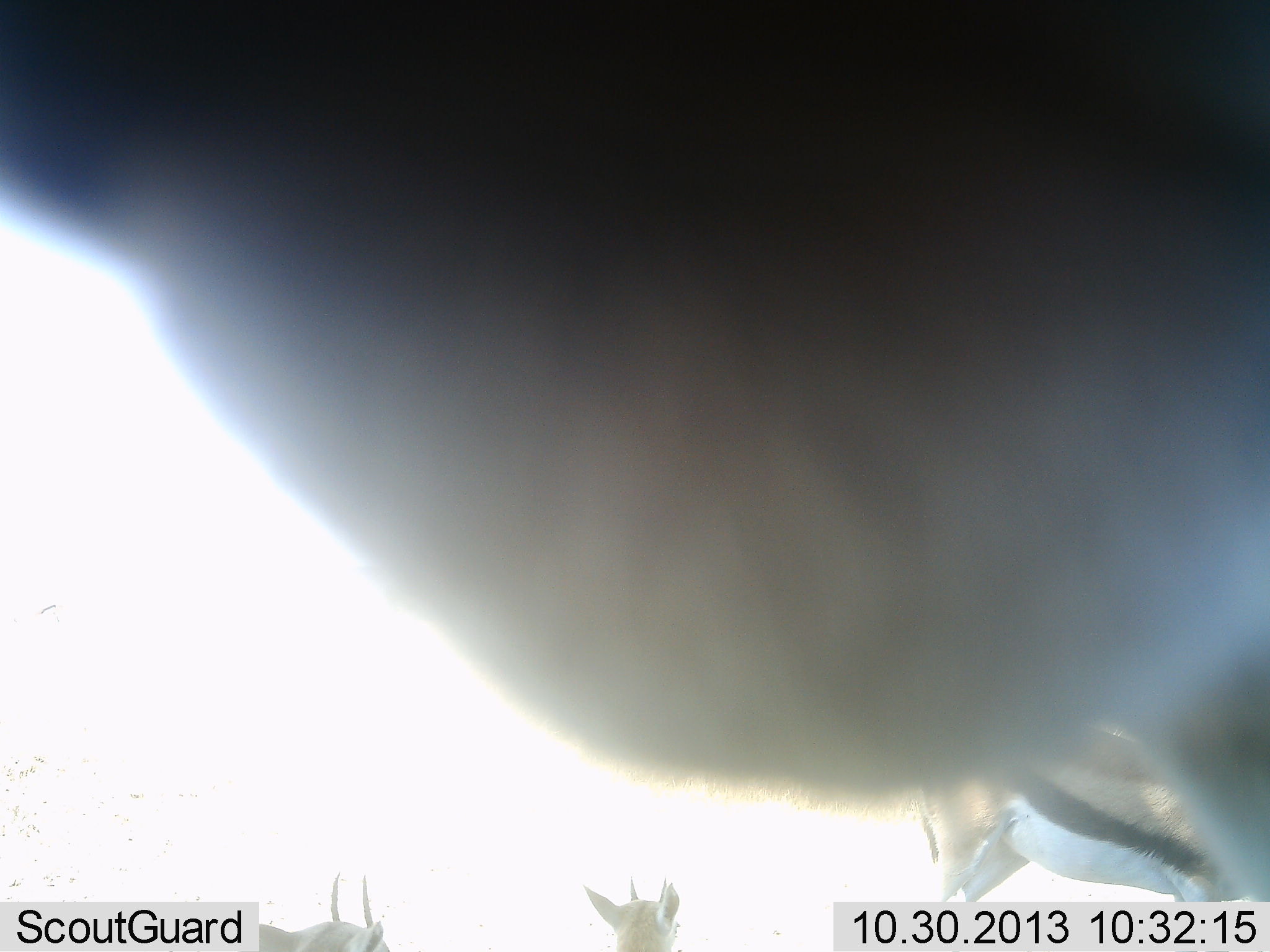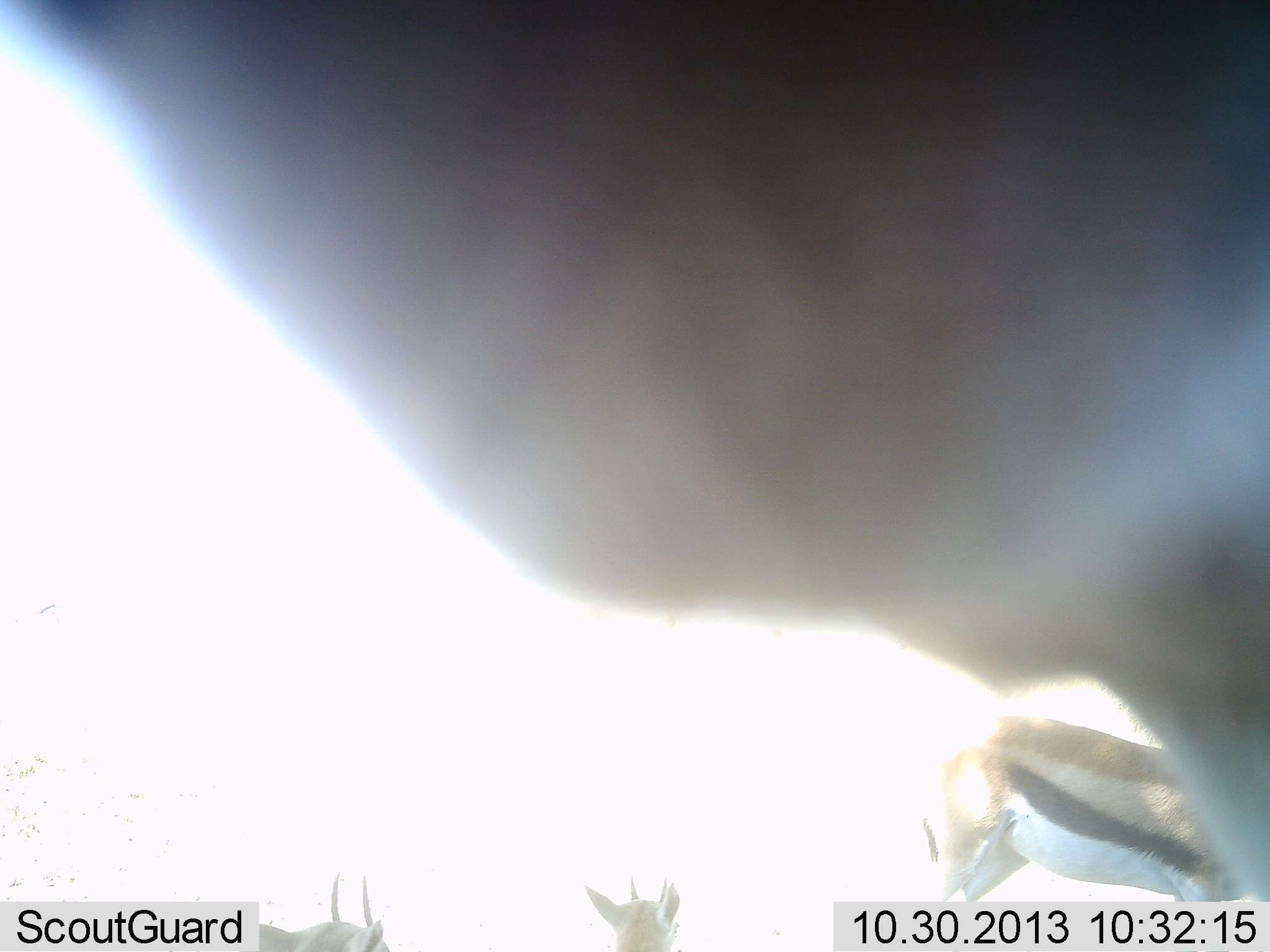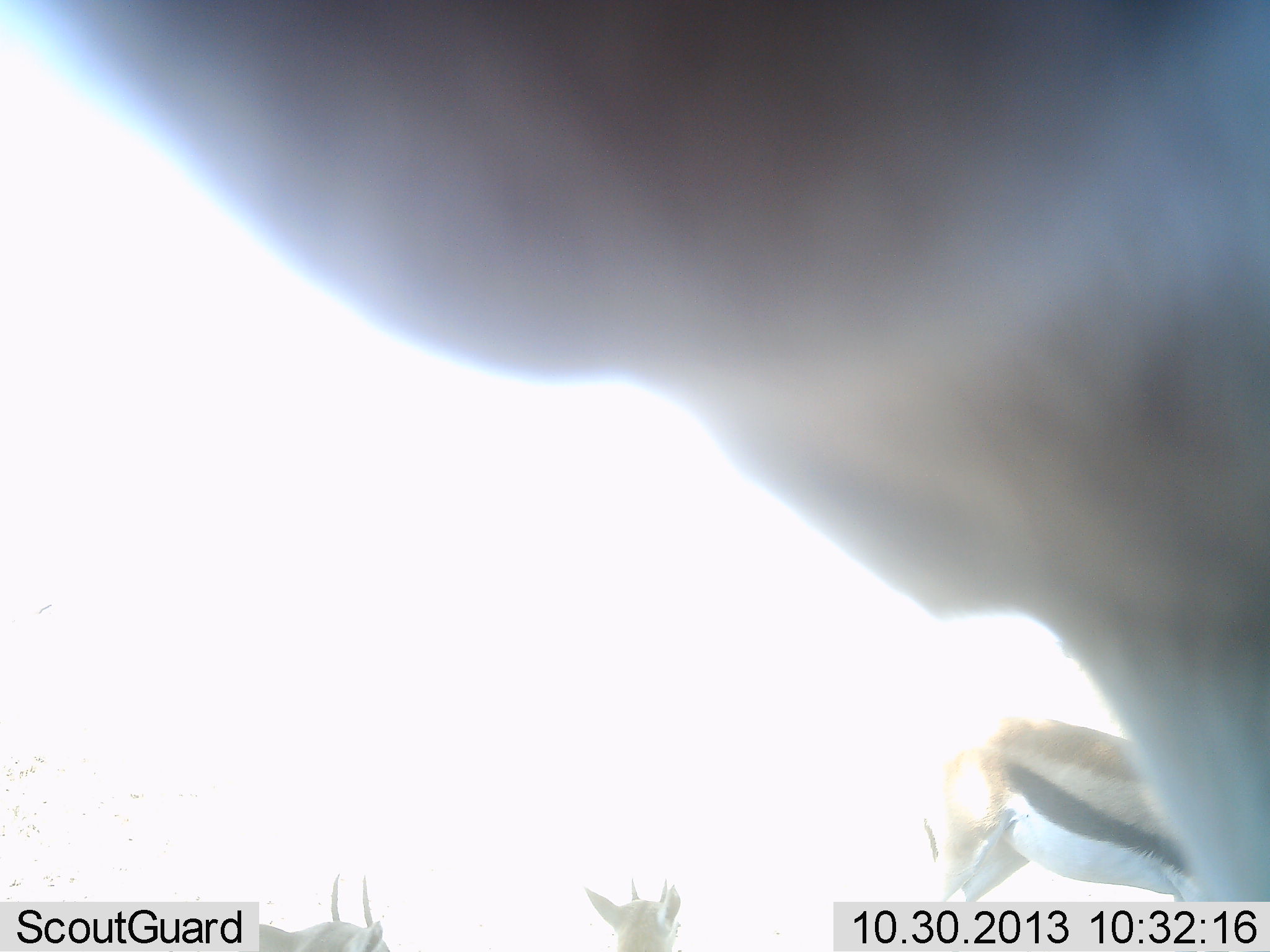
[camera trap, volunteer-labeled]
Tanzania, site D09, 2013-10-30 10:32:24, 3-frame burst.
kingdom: Animalia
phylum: Chordata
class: Mammalia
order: Artiodactyla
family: Bovidae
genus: Eudorcas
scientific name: Eudorcas thomsonii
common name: thomson's gazelle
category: gazellethomsons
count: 2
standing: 91%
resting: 0%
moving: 0%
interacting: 9%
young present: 0%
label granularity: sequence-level